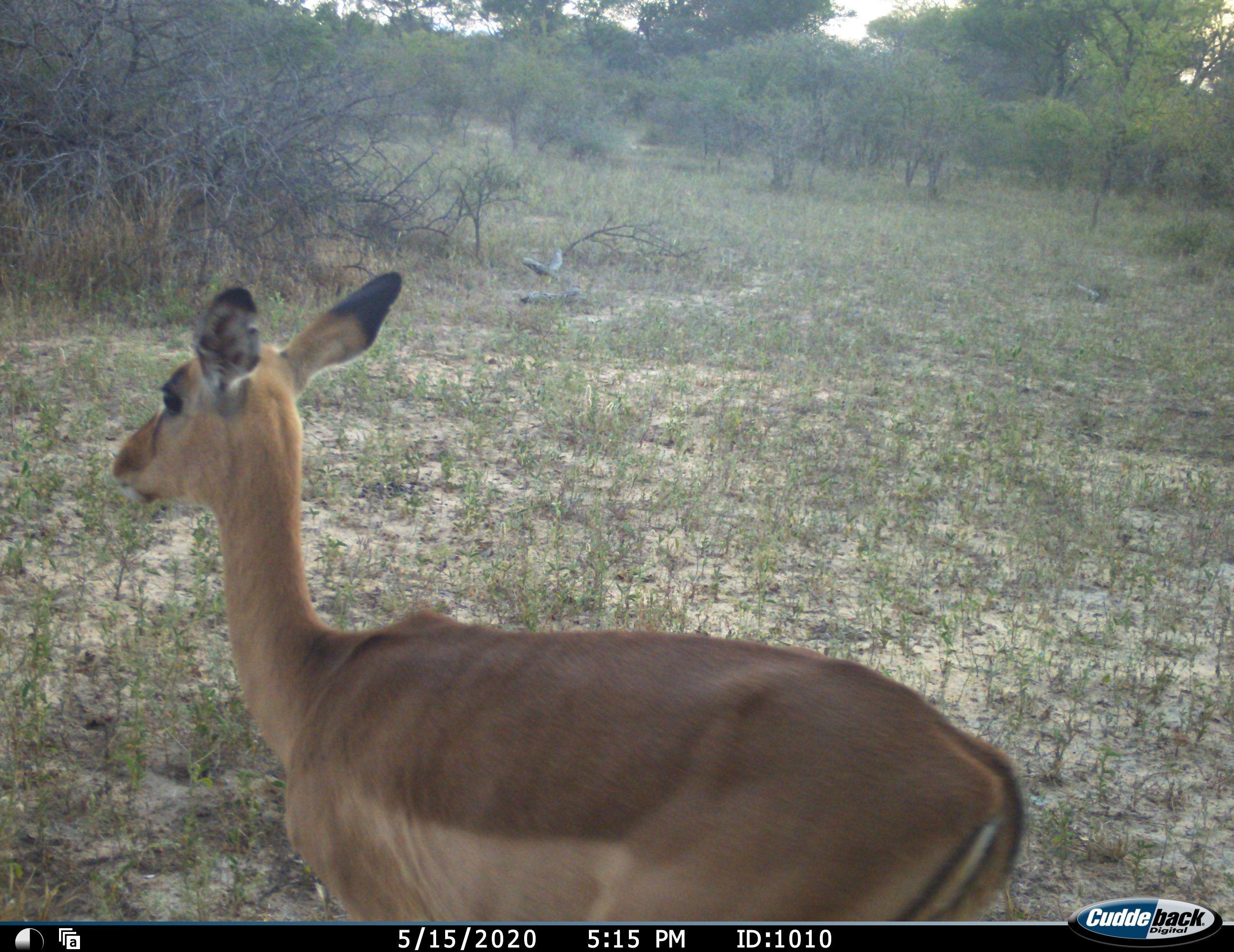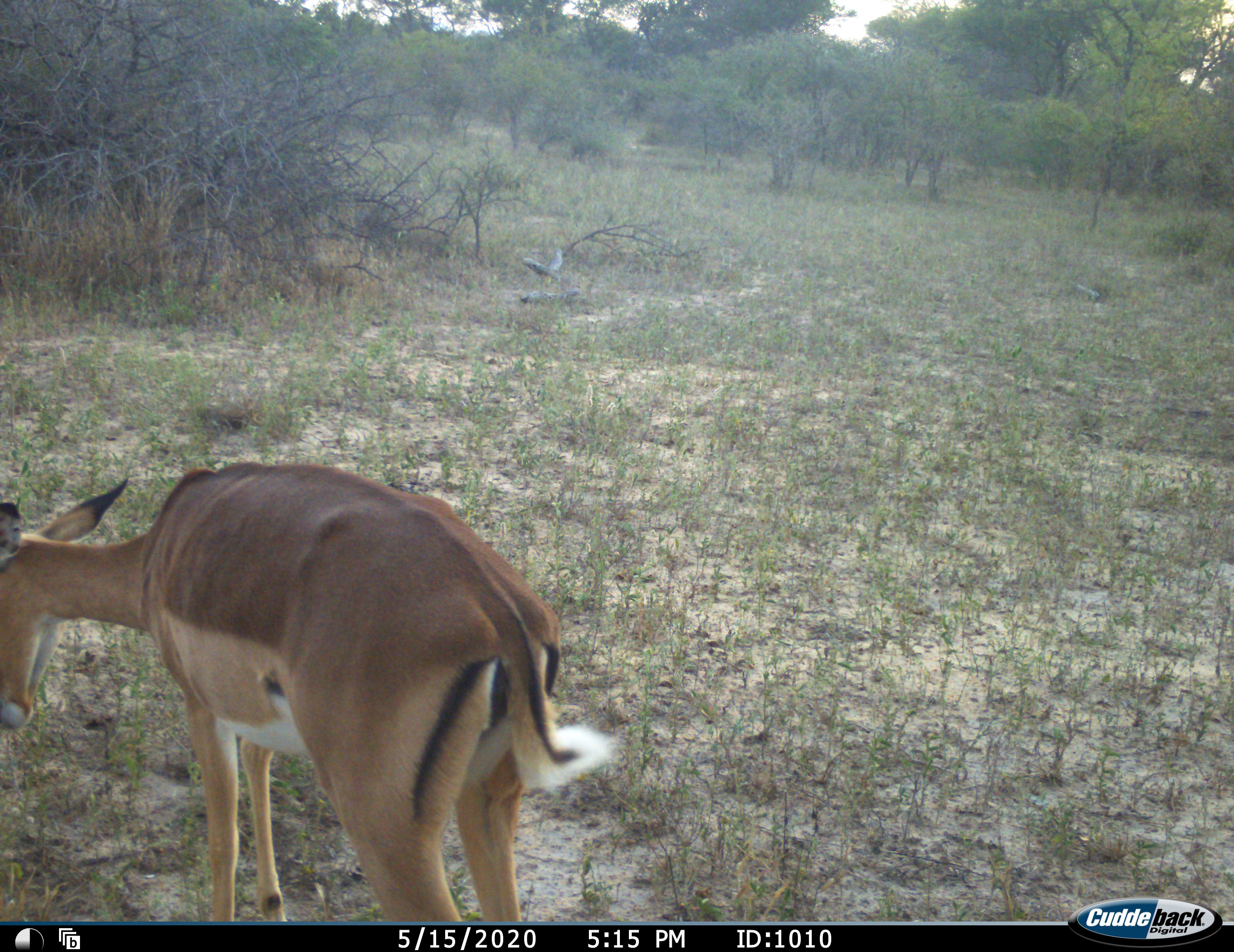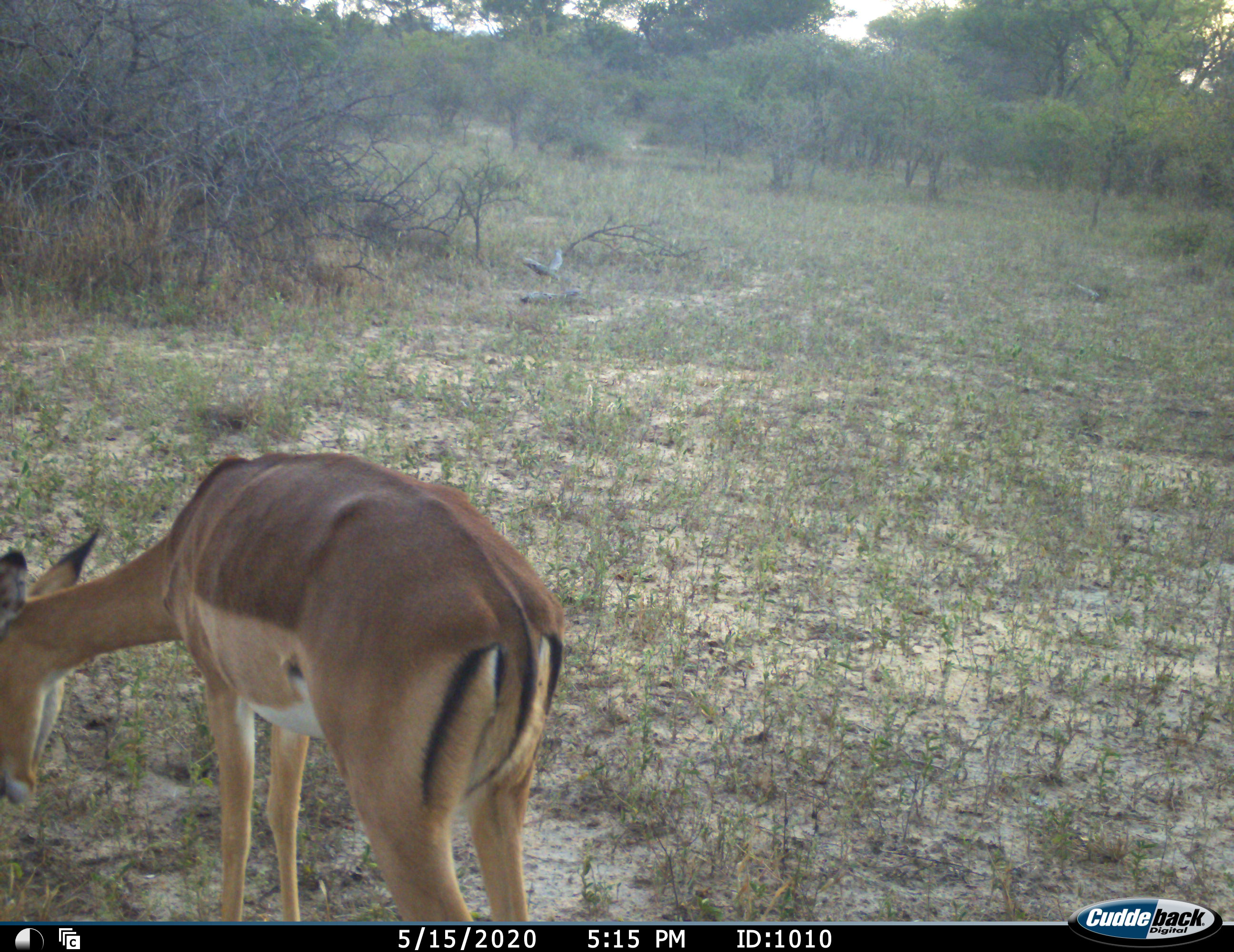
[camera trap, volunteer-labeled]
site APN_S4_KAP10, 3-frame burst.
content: unidentified animal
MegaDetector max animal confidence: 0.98